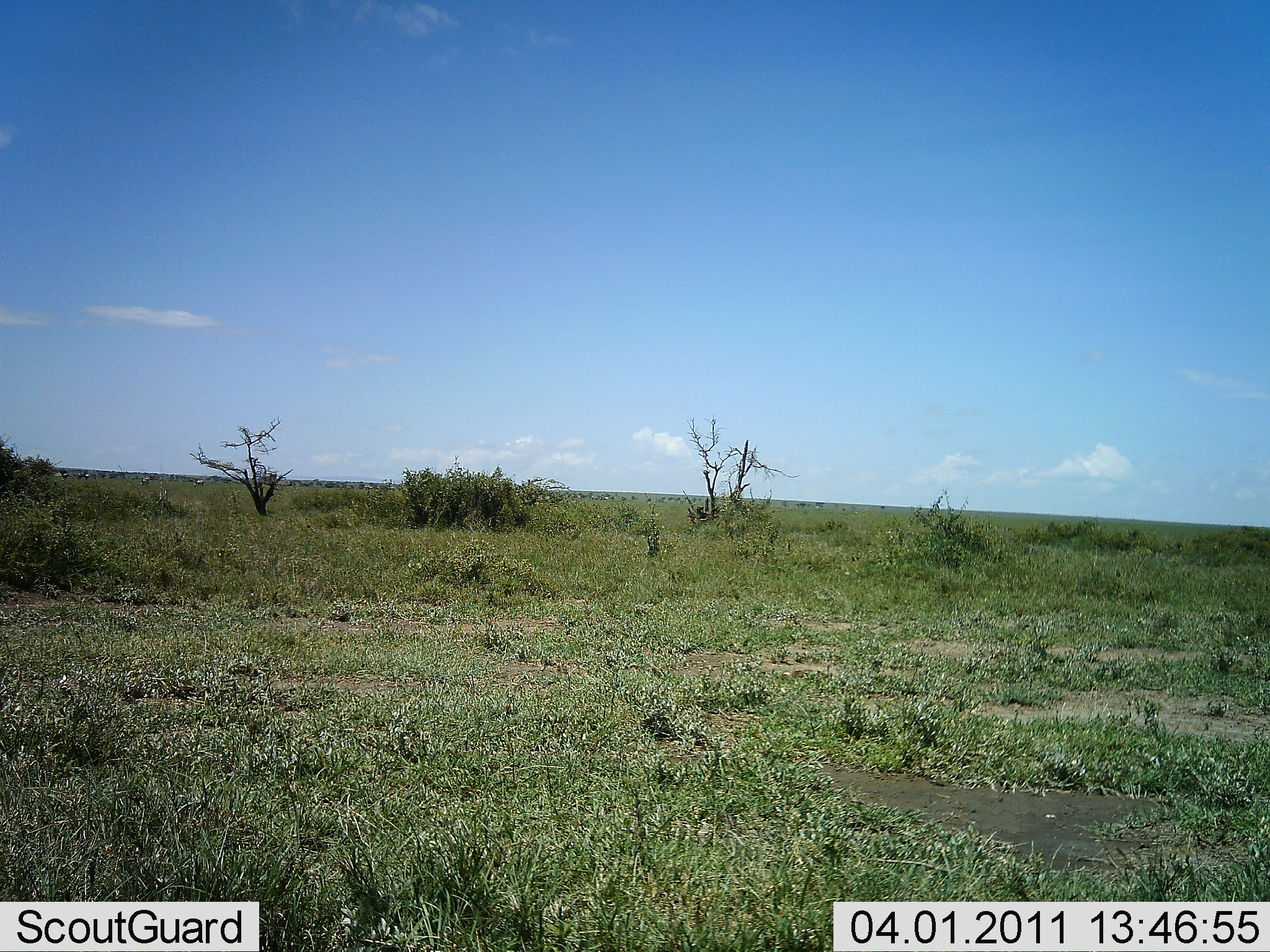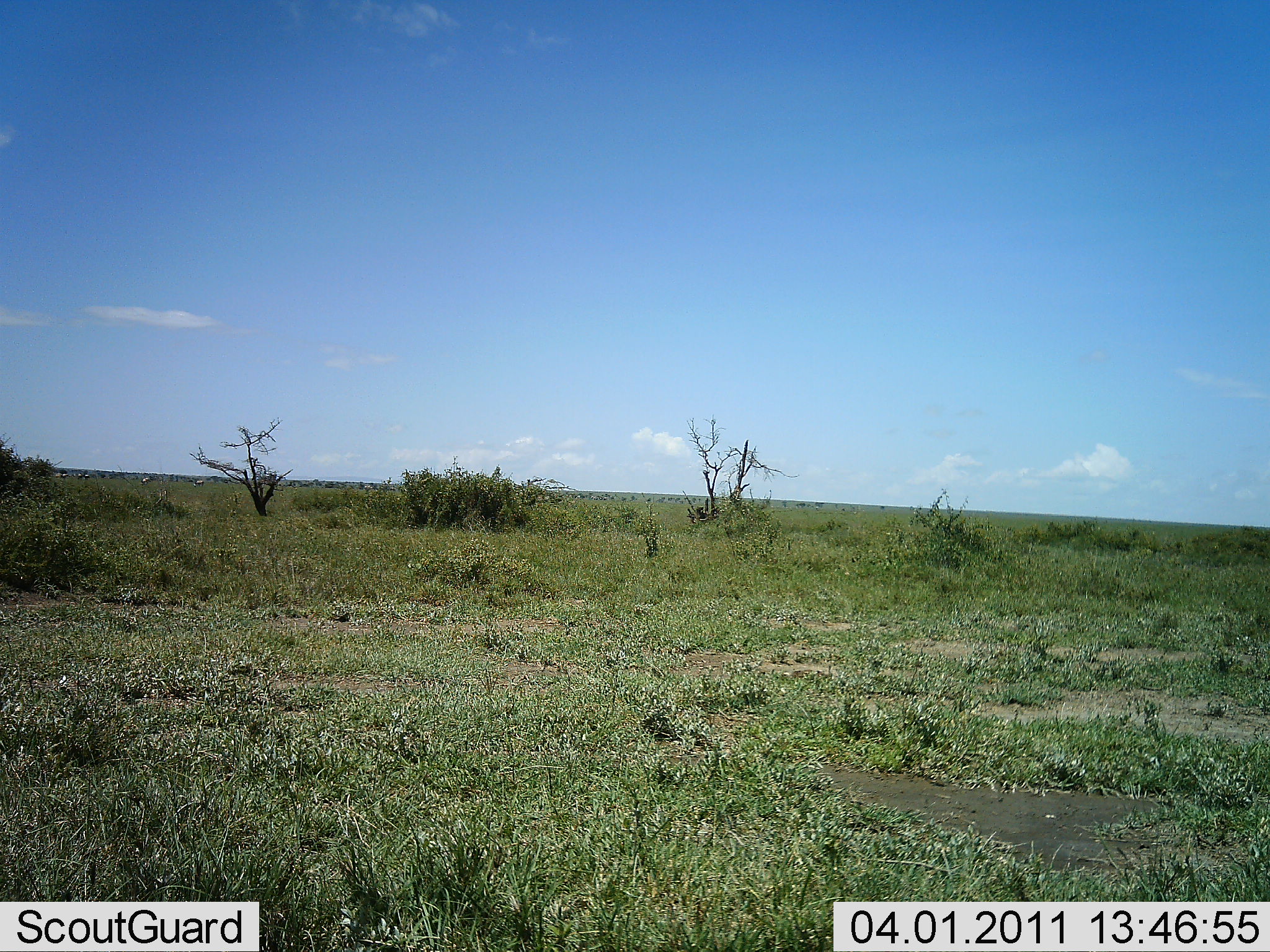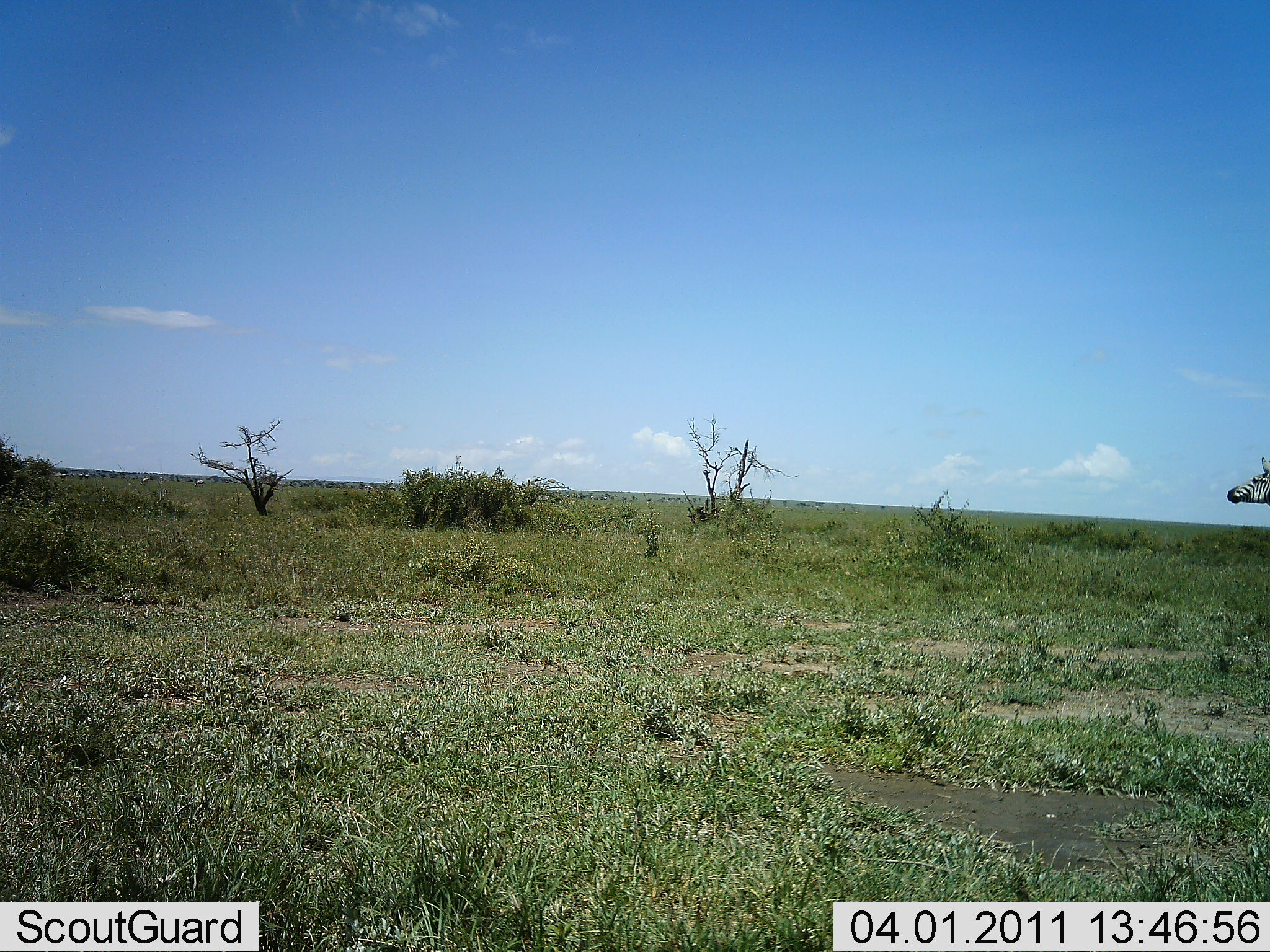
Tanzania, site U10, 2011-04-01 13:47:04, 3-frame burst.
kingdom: Animalia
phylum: Chordata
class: Mammalia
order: Perissodactyla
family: Equidae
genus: Equus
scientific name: Equus quagga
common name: plains zebra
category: zebra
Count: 1.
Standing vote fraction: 20%.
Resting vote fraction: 0%.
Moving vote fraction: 80%.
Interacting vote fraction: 0%.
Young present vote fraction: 0%.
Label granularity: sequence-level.